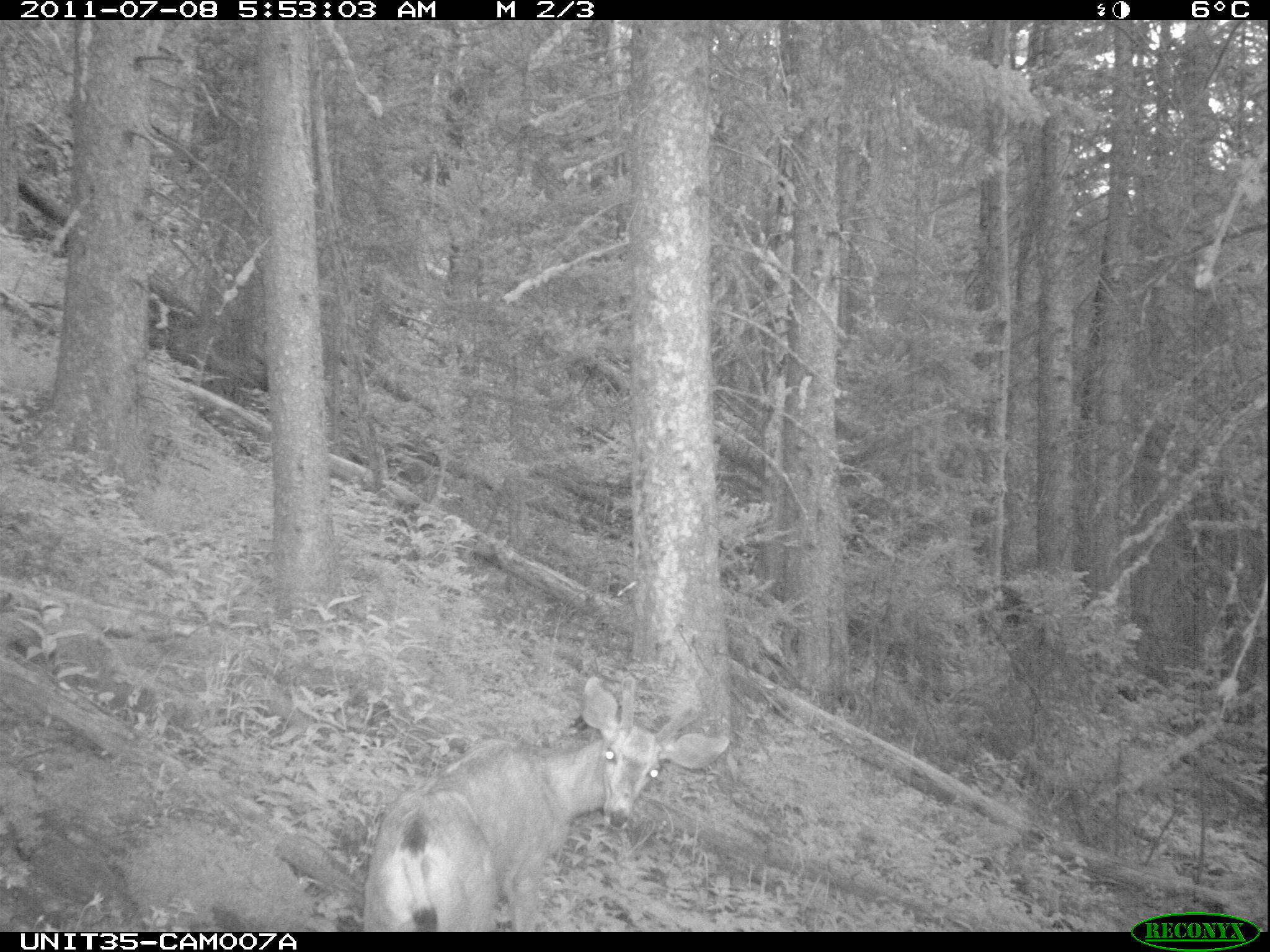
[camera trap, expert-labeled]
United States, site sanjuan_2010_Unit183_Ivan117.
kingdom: Animalia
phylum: Chordata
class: Mammalia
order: Artiodactyla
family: Cervidae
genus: Odocoileus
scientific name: Odocoileus hemionus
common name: mule deer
Odocoileus hemionus (mule deer).